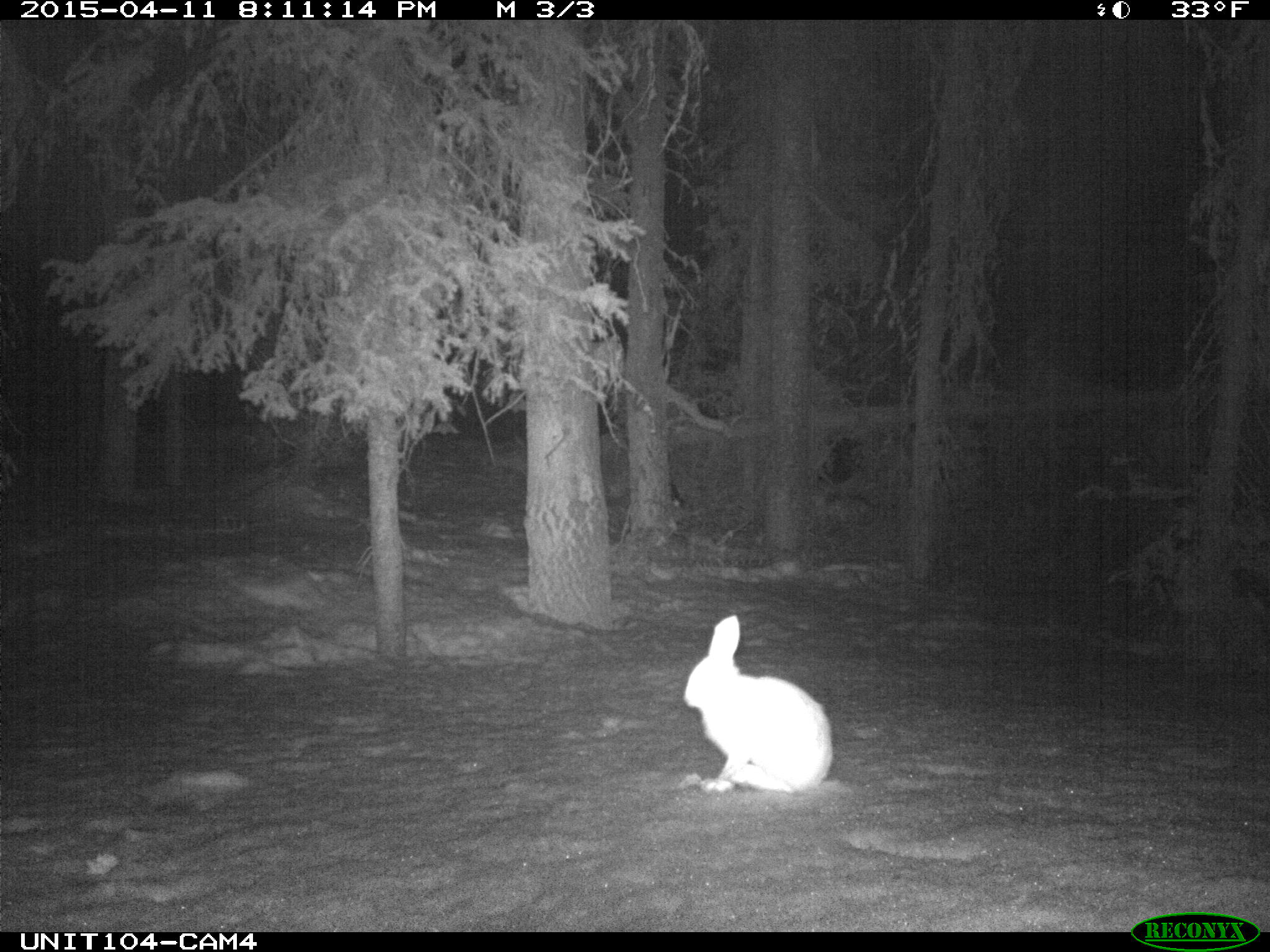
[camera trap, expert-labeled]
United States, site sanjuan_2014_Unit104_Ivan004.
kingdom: Animalia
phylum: Chordata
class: Mammalia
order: Lagomorpha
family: Leporidae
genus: Lepus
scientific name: Lepus americanus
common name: snowshoe hare